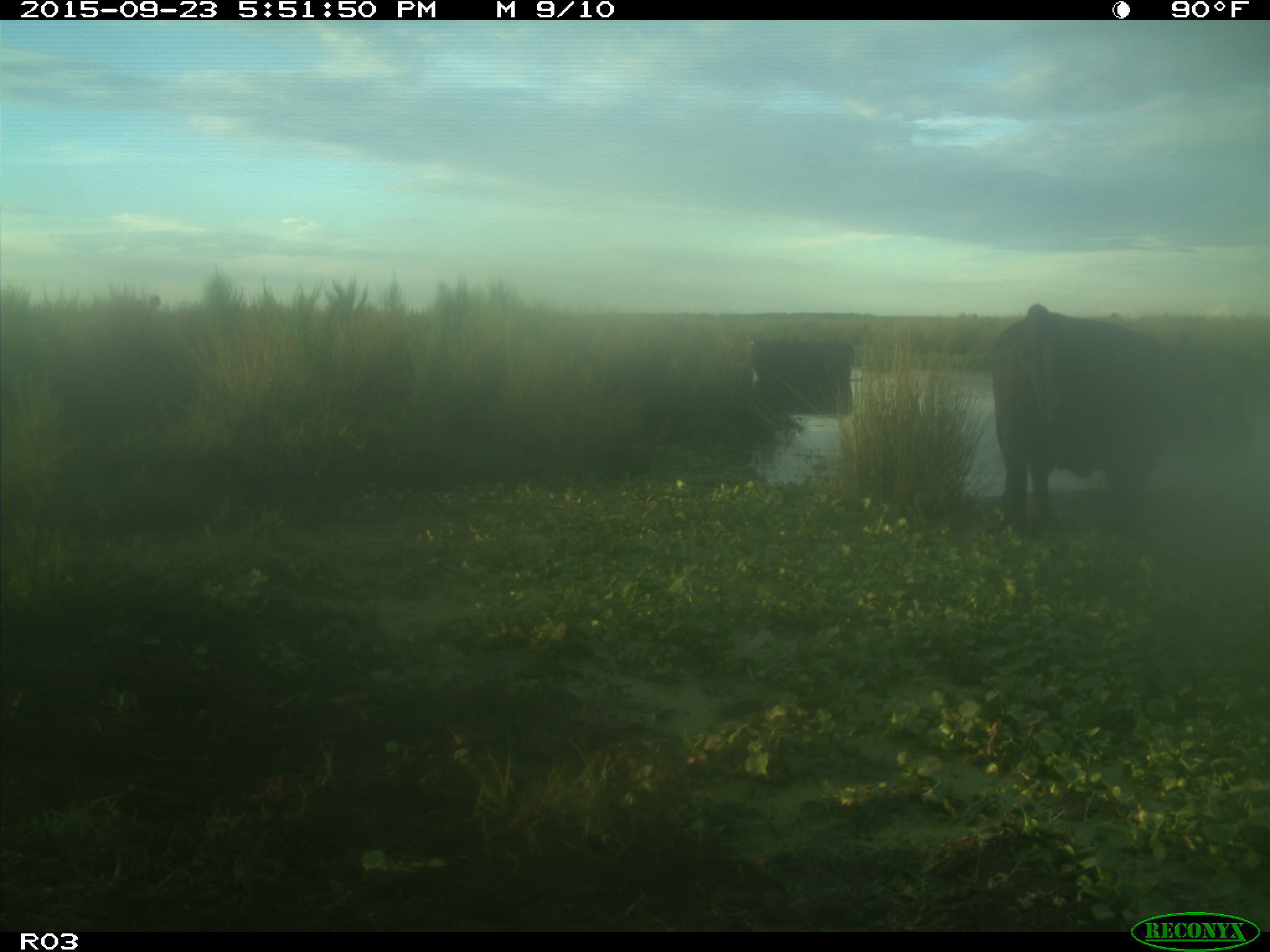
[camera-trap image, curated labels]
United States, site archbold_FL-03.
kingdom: Animalia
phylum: Chordata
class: Mammalia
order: Artiodactyla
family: Bovidae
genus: Bos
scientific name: Bos taurus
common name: domestic cow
Bos taurus (domestic cow).